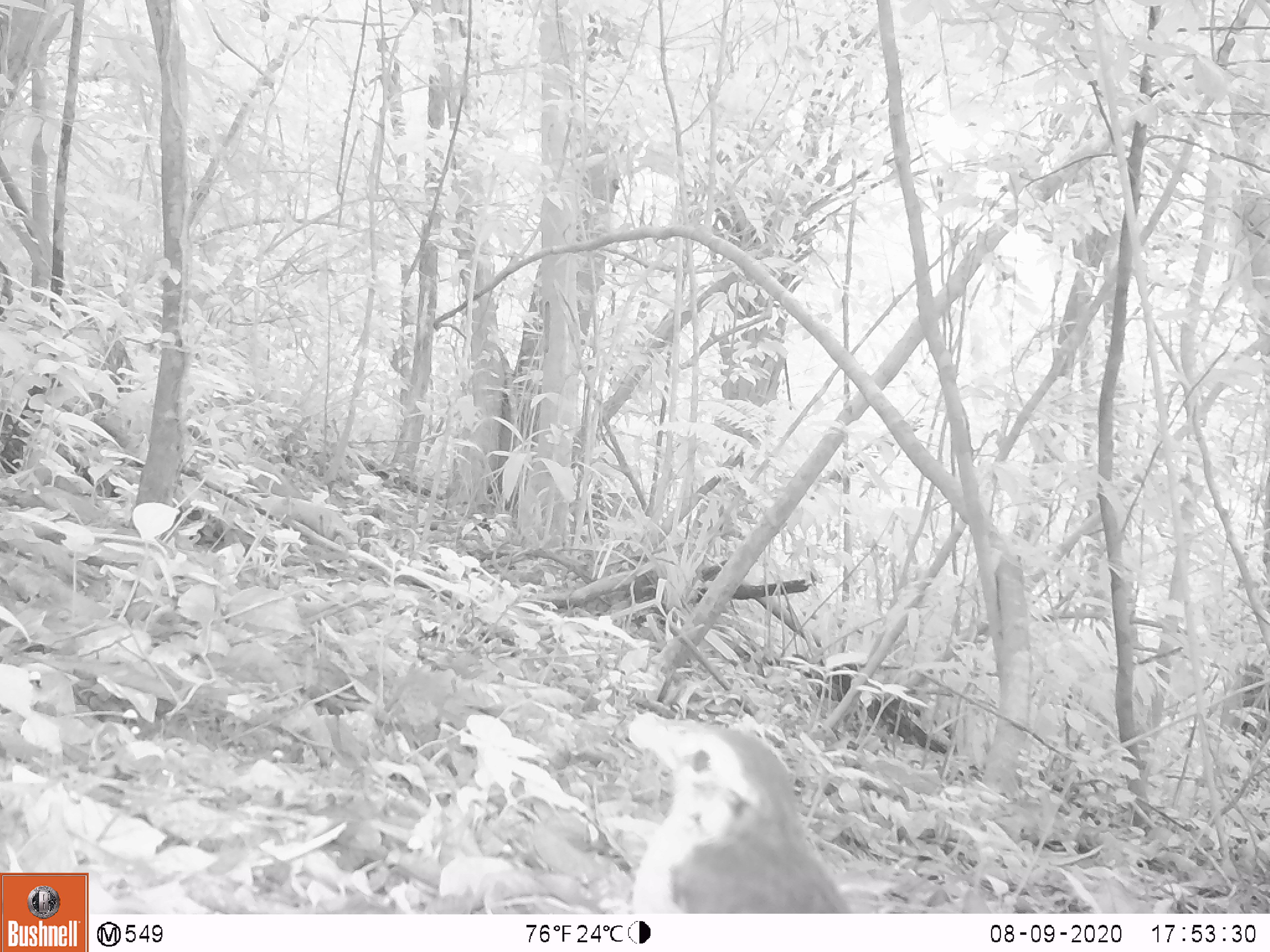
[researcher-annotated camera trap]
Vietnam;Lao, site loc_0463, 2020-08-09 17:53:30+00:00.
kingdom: Animalia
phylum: Chordata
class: Aves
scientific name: Aves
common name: bird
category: unidentified bird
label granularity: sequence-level